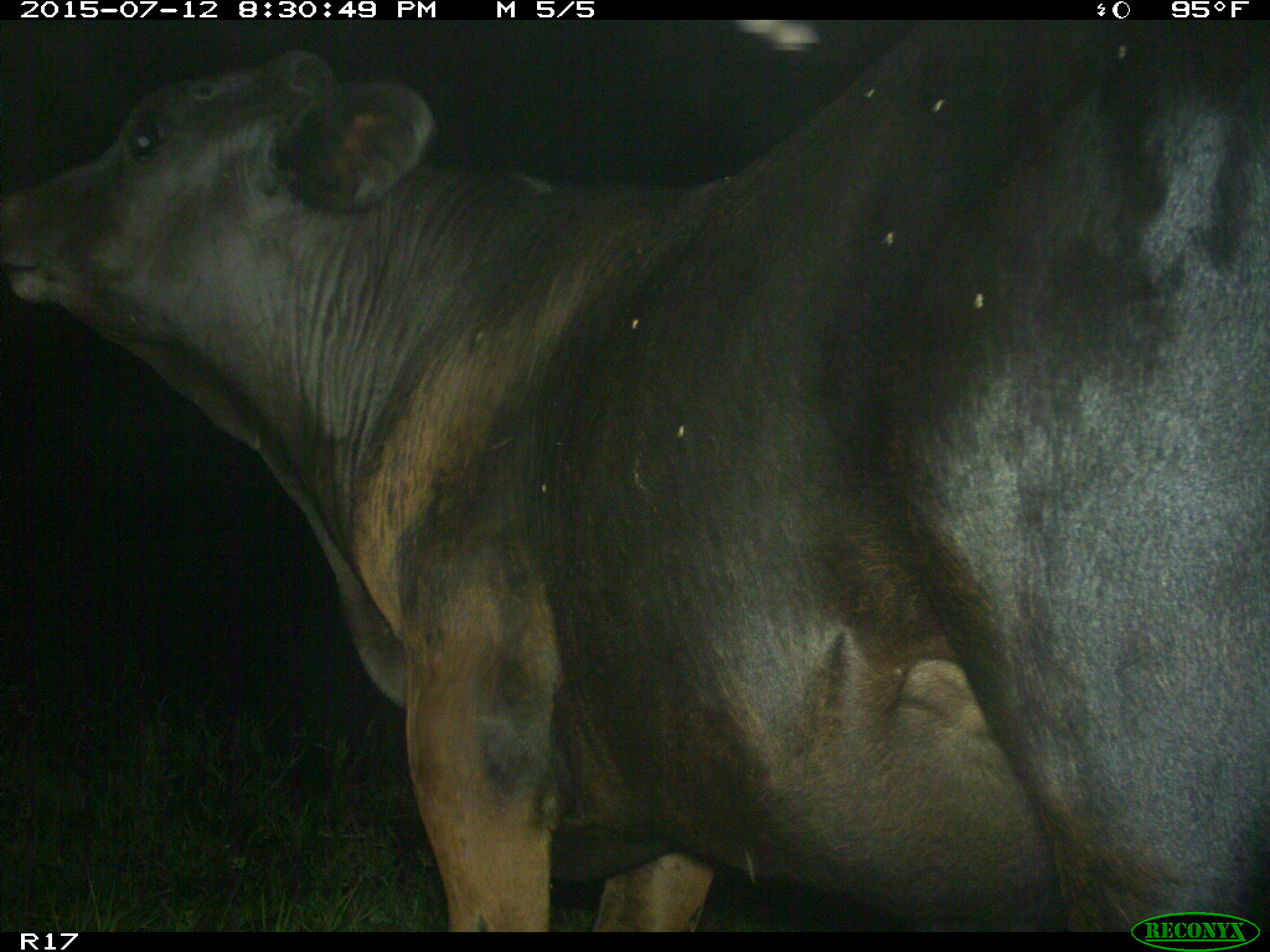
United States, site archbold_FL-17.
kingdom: Animalia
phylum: Chordata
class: Mammalia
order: Artiodactyla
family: Bovidae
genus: Bos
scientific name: Bos taurus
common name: domestic cow